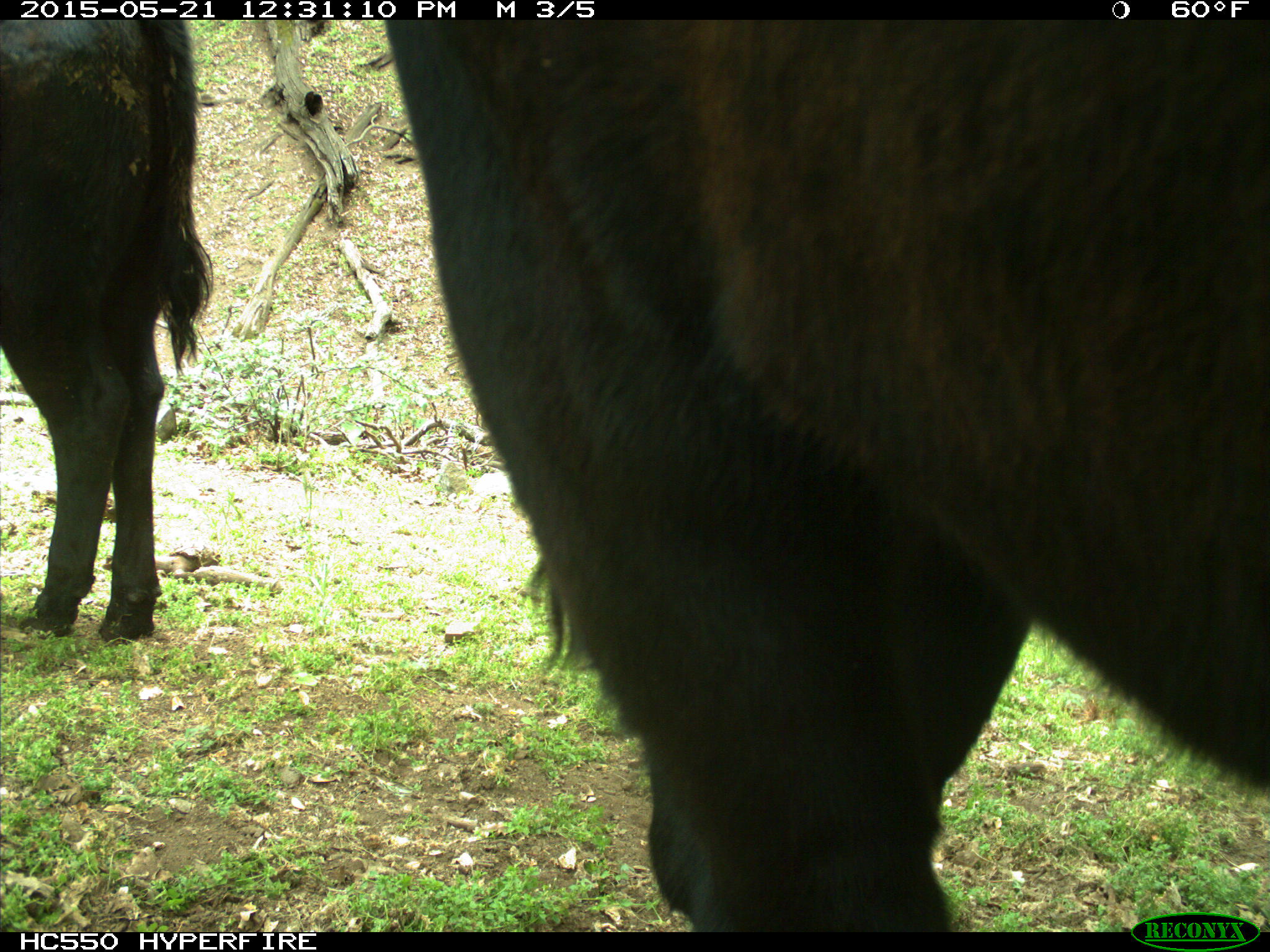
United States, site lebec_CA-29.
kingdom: Animalia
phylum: Chordata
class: Mammalia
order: Artiodactyla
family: Bovidae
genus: Bos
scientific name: Bos taurus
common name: domestic cow